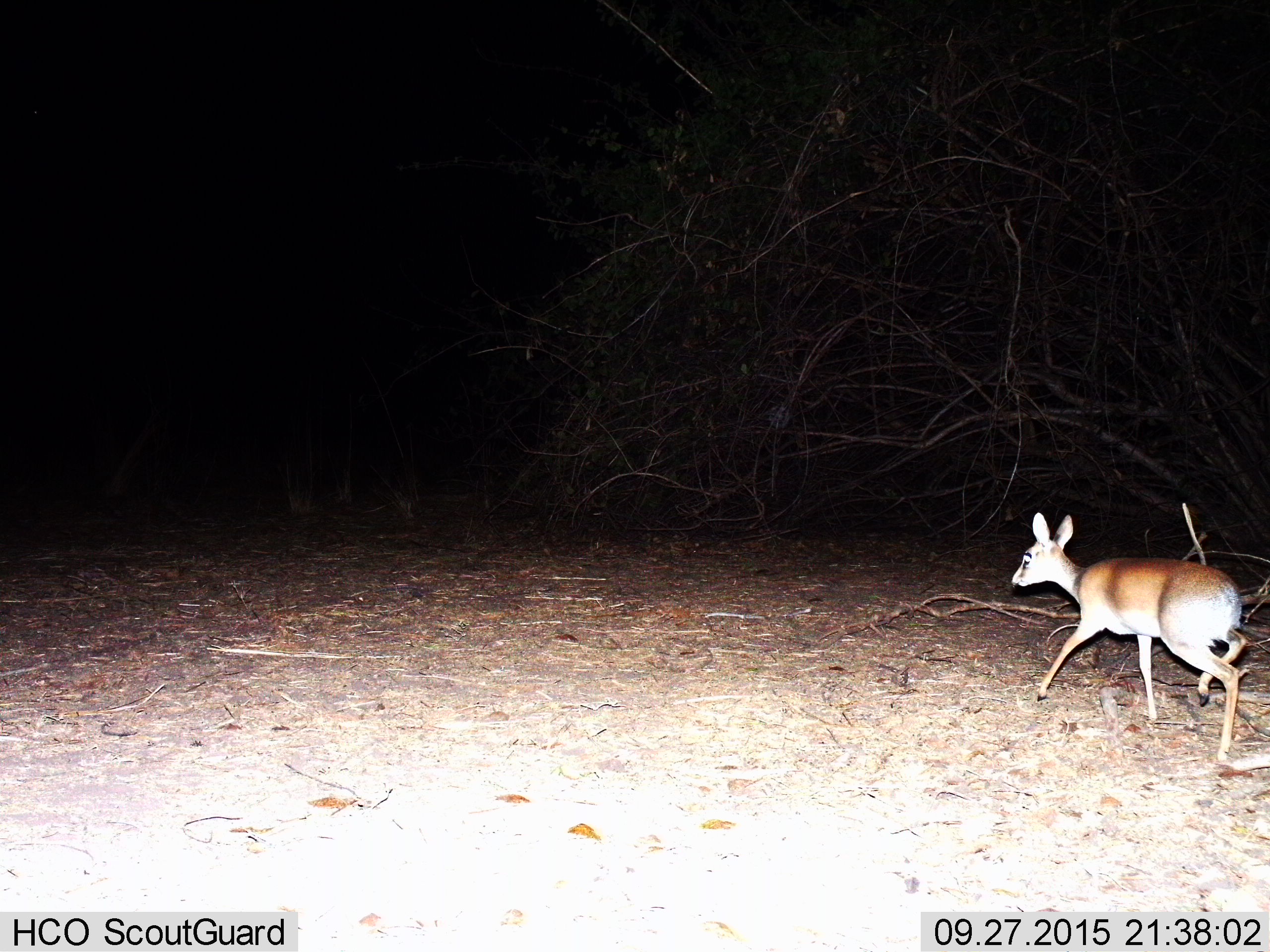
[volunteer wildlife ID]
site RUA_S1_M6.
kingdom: Animalia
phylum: Chordata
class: Mammalia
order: Artiodactyla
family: Bovidae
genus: Madoqua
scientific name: Madoqua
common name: dik-dik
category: dikdik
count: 1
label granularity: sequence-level